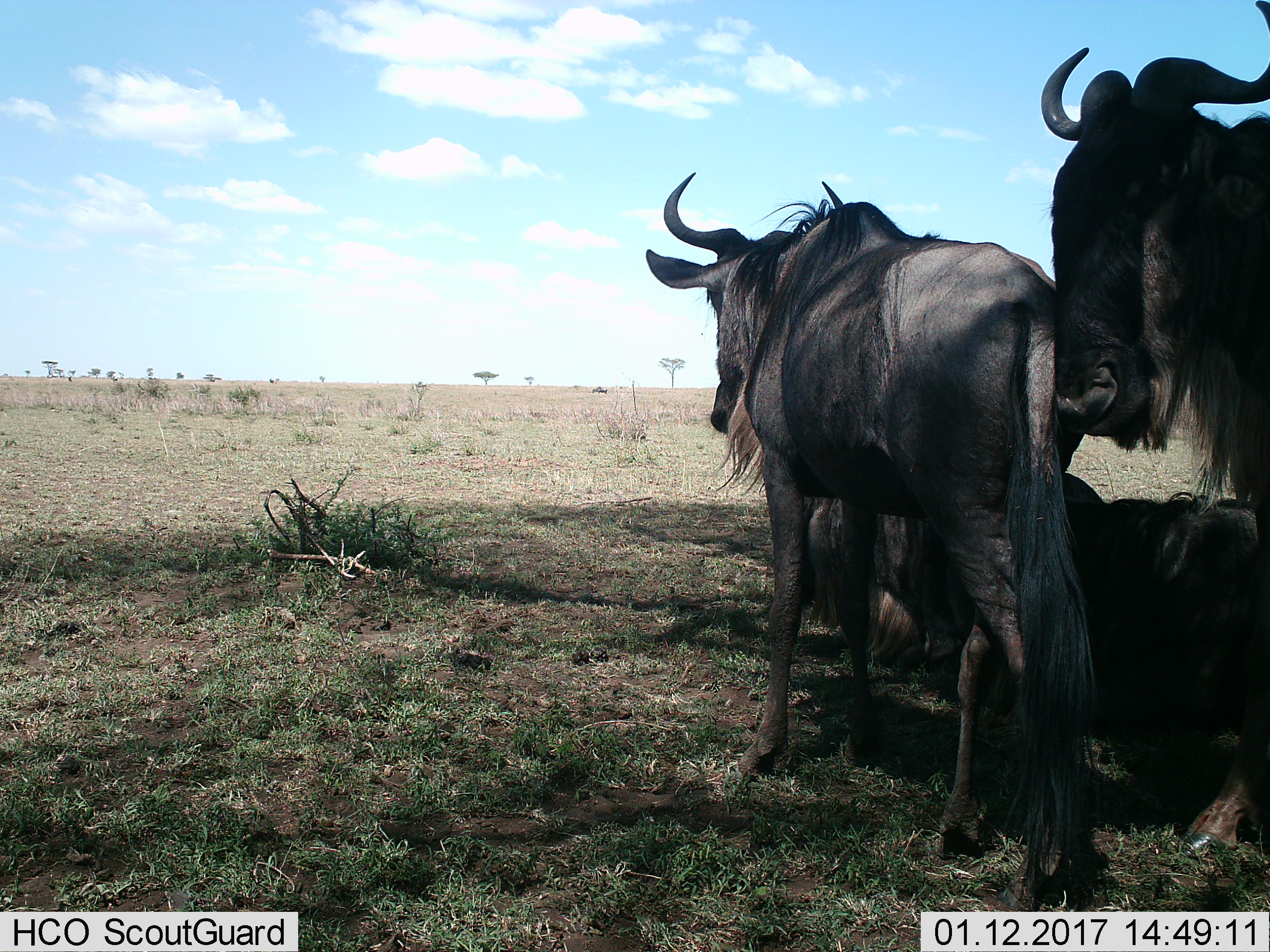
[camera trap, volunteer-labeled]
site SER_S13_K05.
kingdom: Animalia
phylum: Chordata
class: Mammalia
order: Artiodactyla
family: Bovidae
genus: Connochaetes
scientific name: Connochaetes taurinus taurinus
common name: blue wildebeest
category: wildebeestblue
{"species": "wildebeestblue (blue wildebeest) (Connochaetes taurinus taurinus)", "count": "3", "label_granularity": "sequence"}